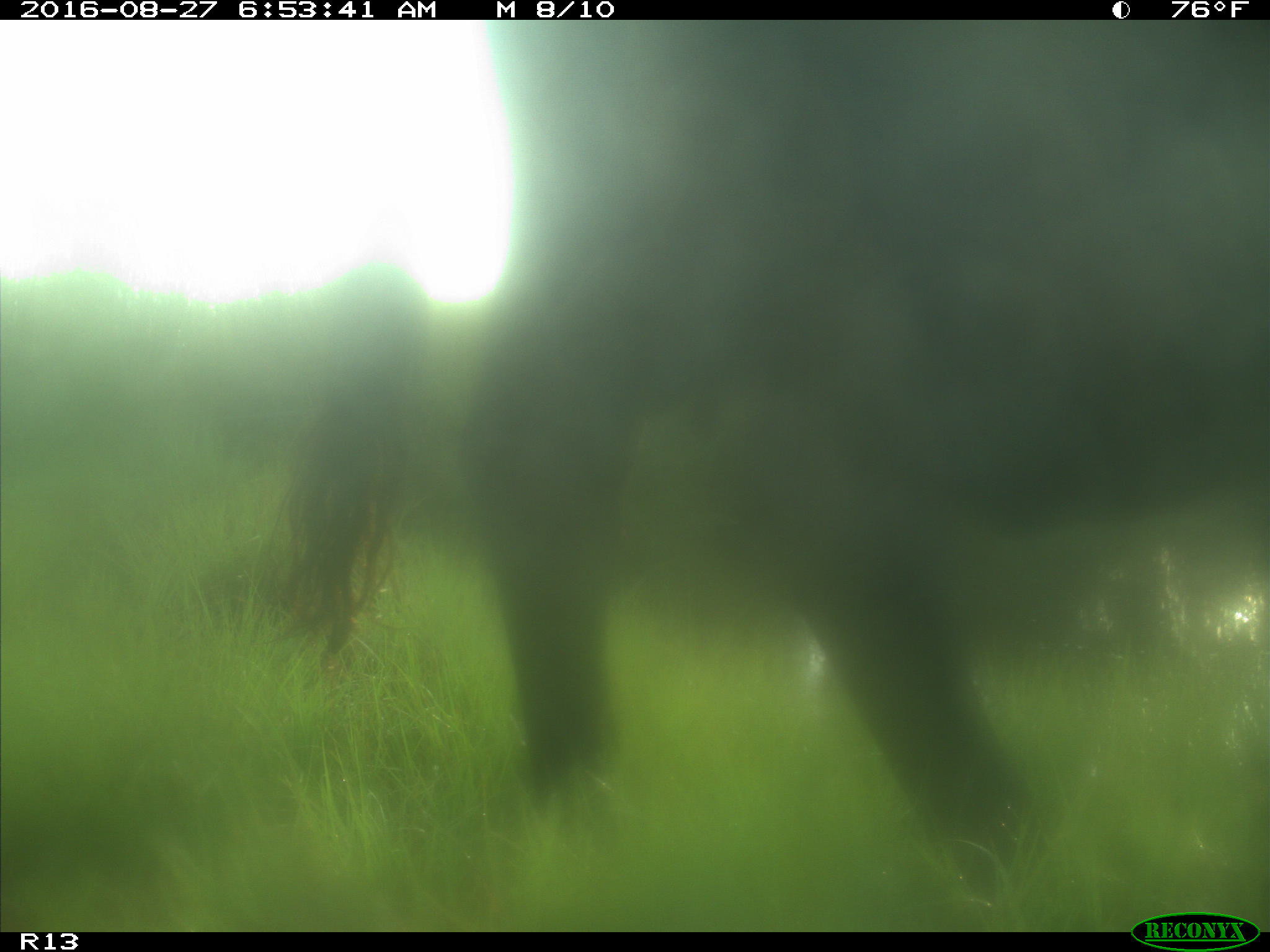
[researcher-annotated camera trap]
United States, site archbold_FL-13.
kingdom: Animalia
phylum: Chordata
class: Mammalia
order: Artiodactyla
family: Bovidae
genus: Bos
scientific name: Bos taurus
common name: domestic cow